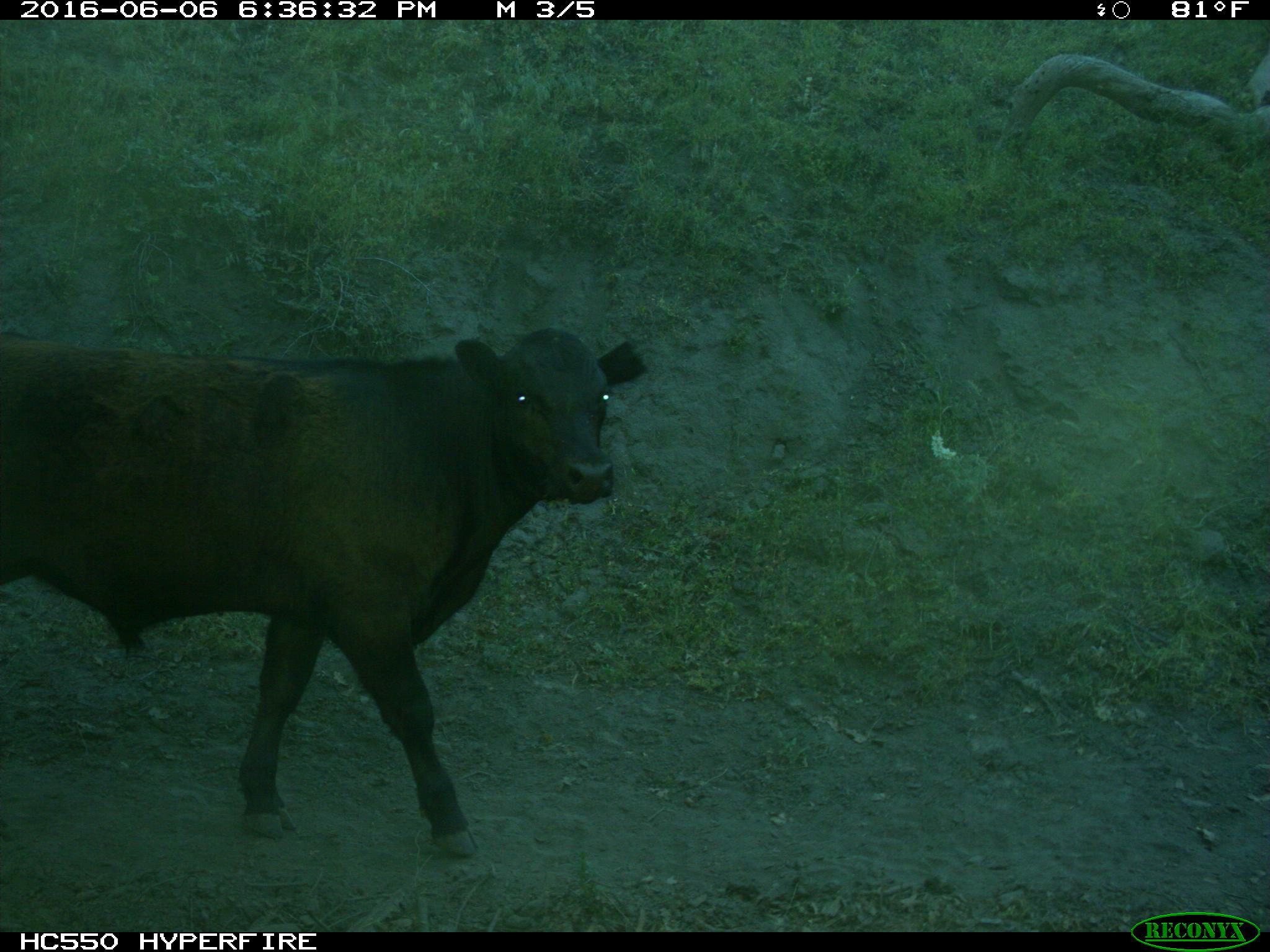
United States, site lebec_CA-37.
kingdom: Animalia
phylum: Chordata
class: Mammalia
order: Artiodactyla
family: Bovidae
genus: Bos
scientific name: Bos taurus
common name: domestic cow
Bos taurus (domestic cow).